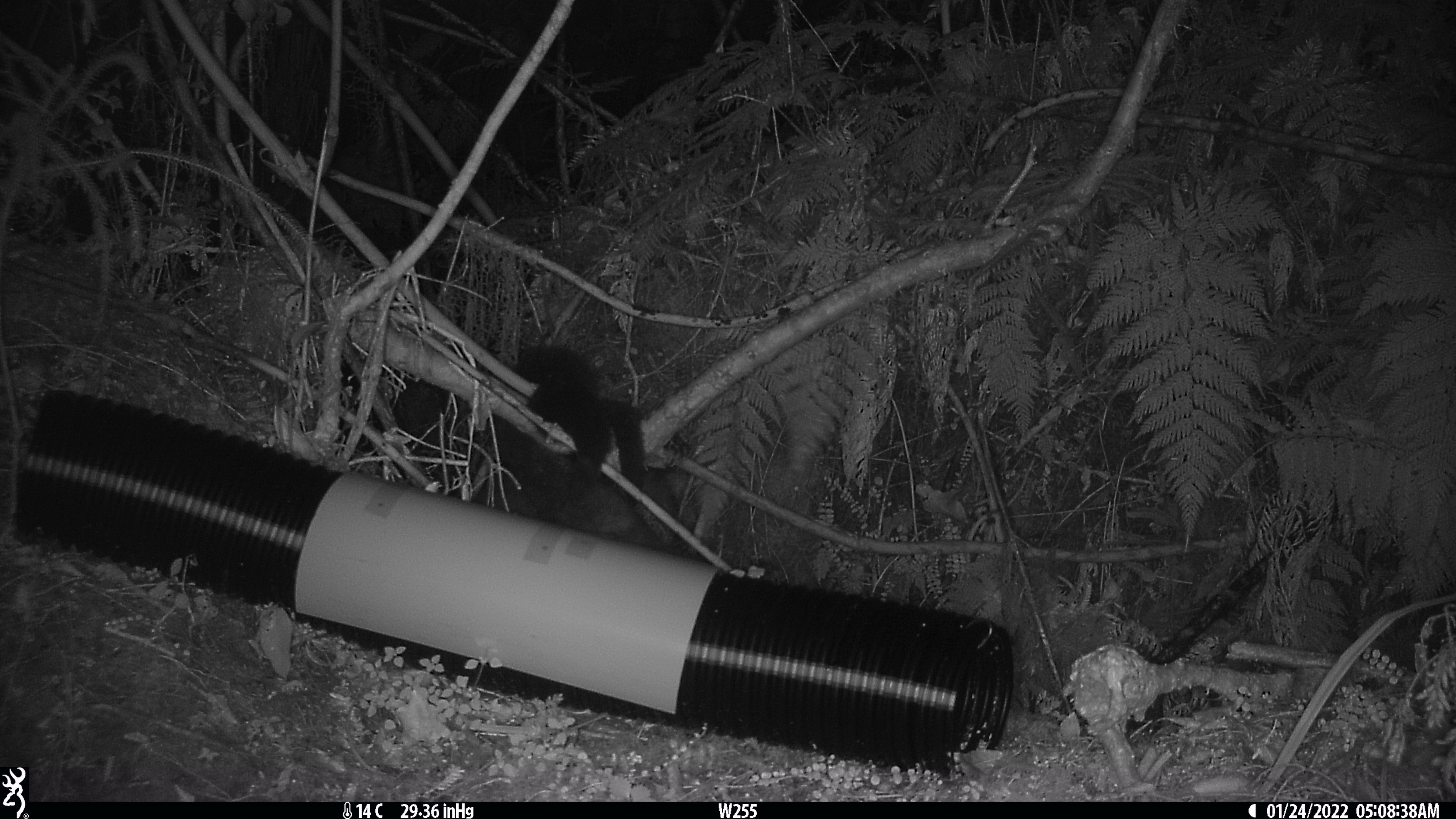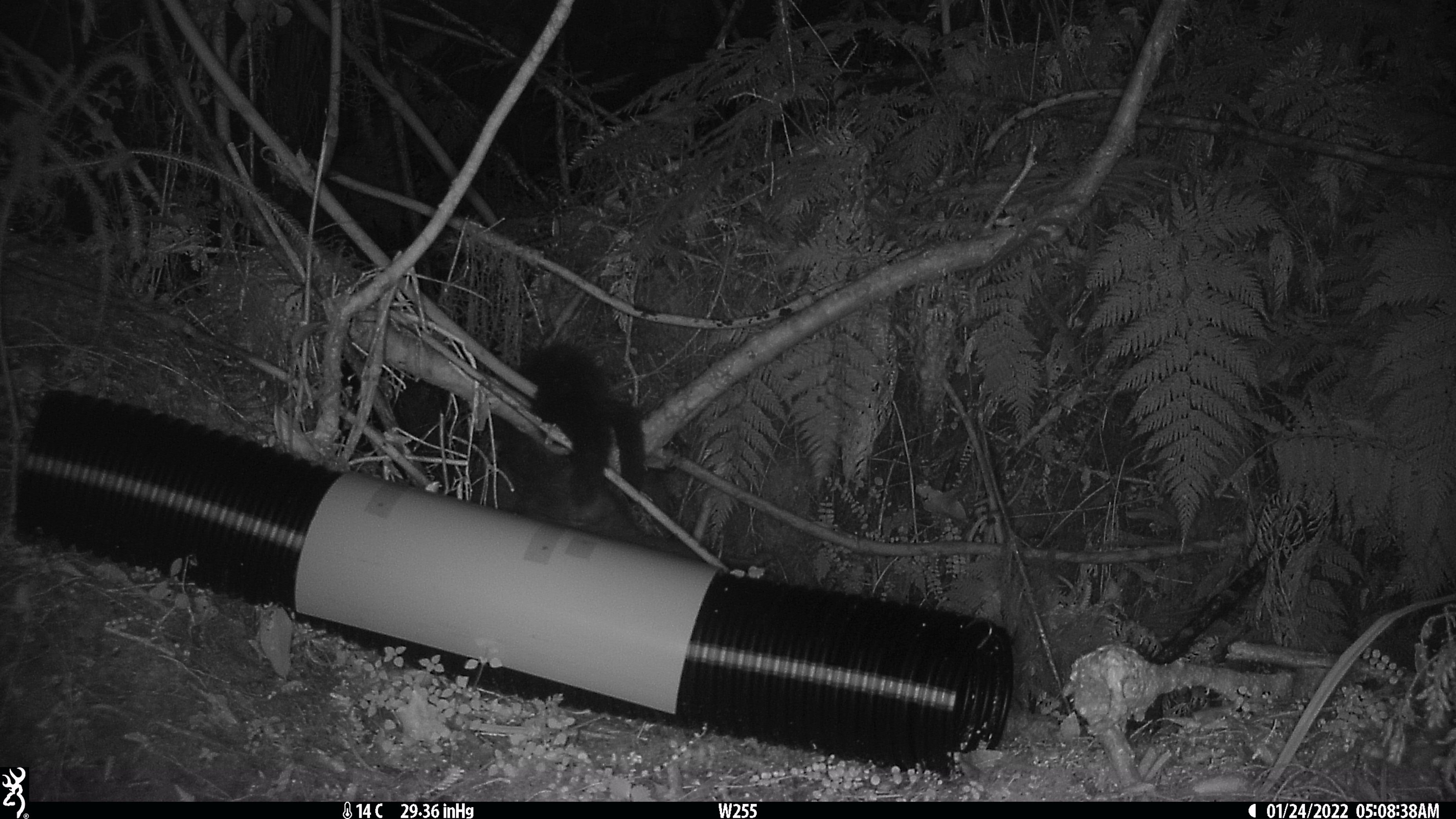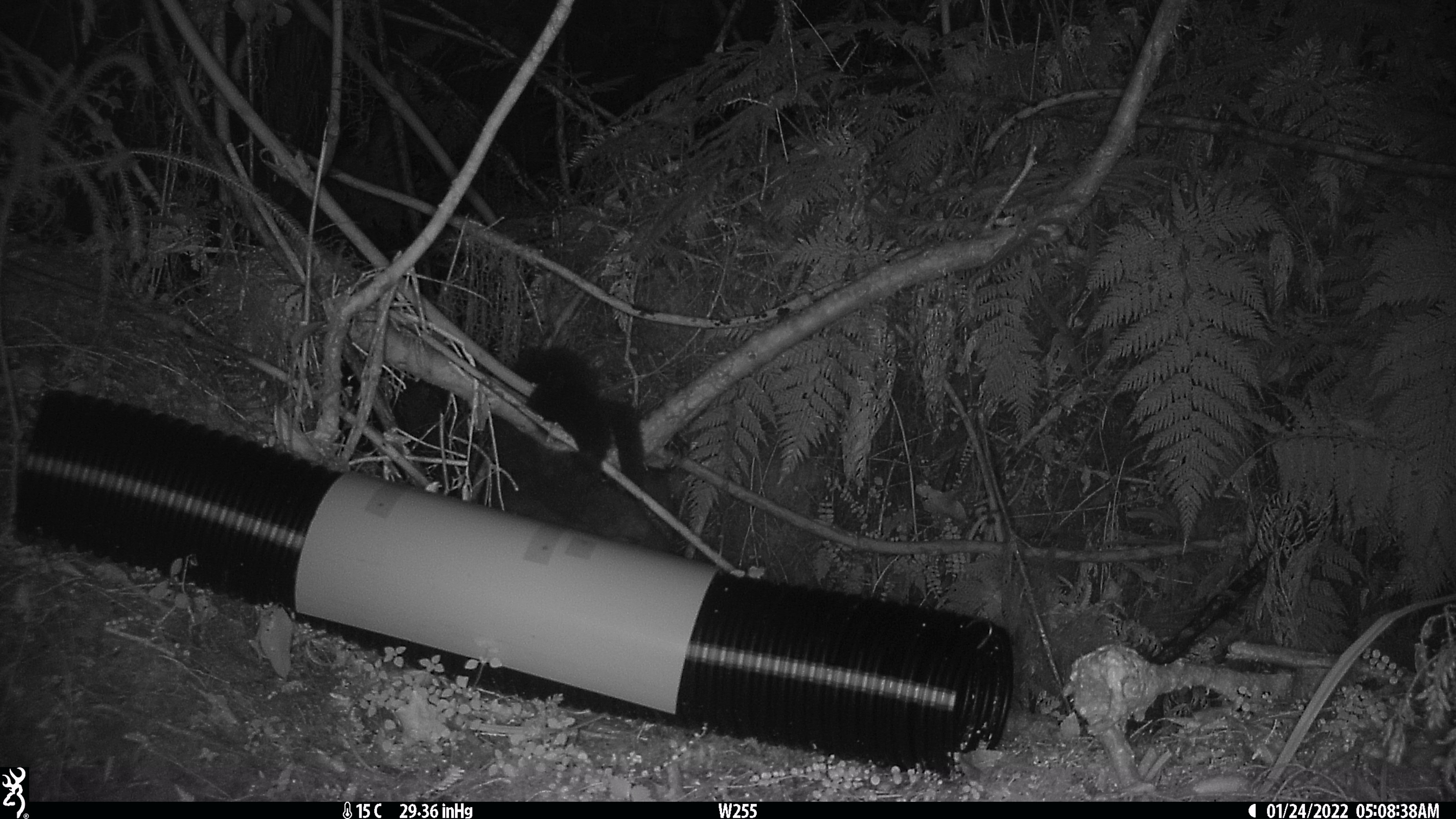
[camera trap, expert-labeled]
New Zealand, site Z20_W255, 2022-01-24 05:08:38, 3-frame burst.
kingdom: Animalia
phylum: Chordata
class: Mammalia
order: Diprotodontia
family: Phalangeridae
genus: Trichosurus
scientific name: Trichosurus vulpecula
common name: common brushtail possum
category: possum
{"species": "possum (common brushtail possum) (Trichosurus vulpecula)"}